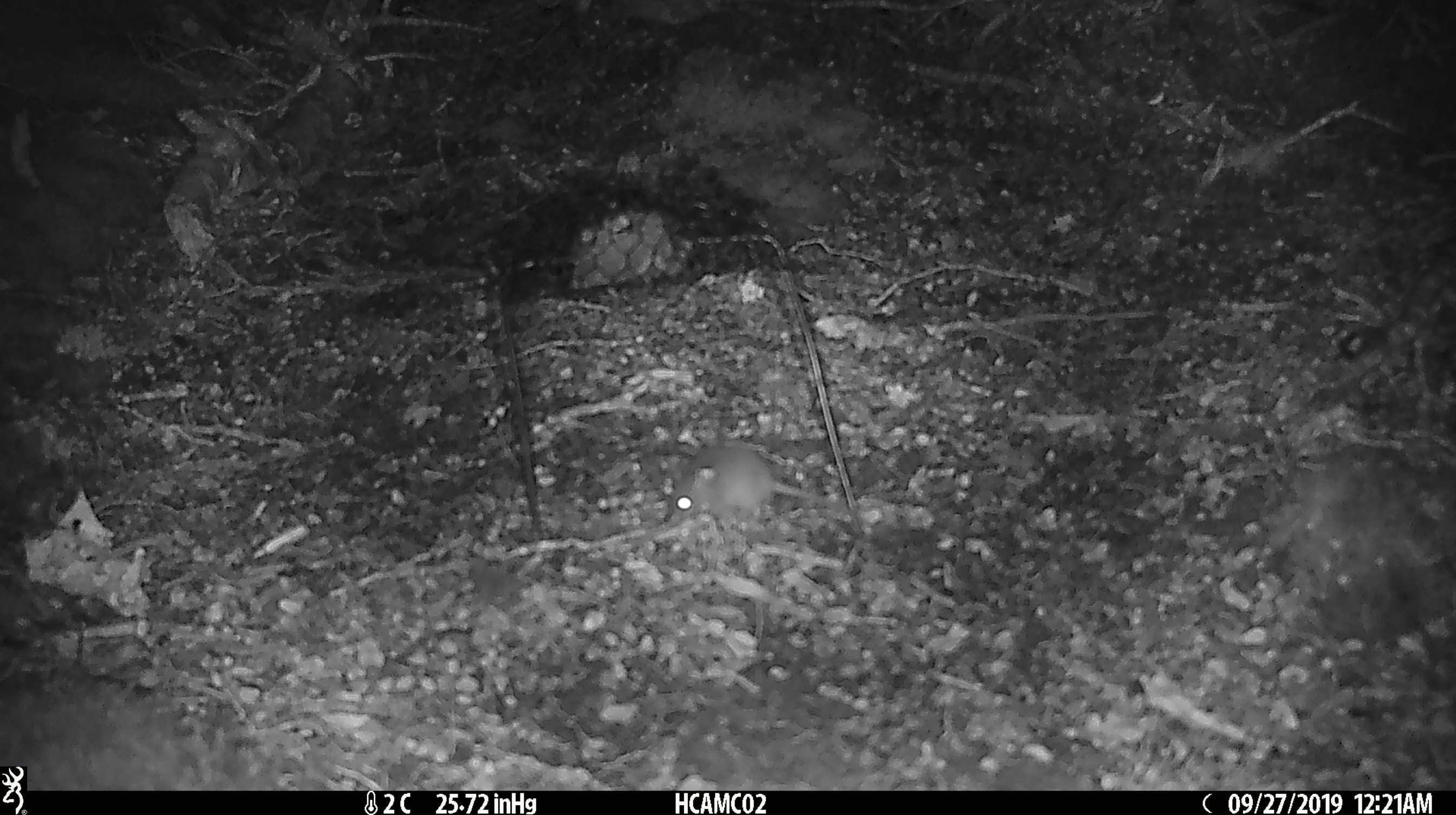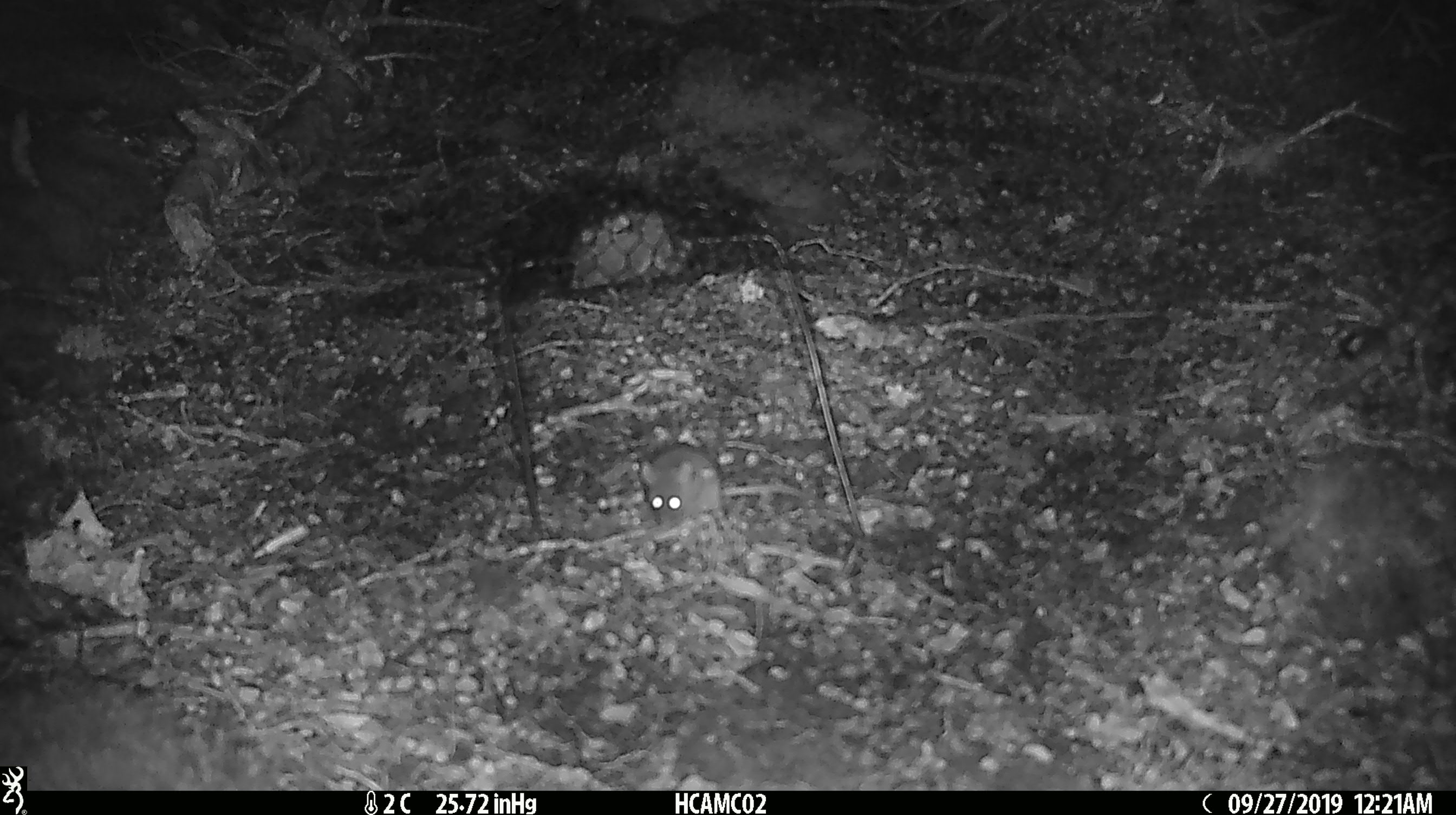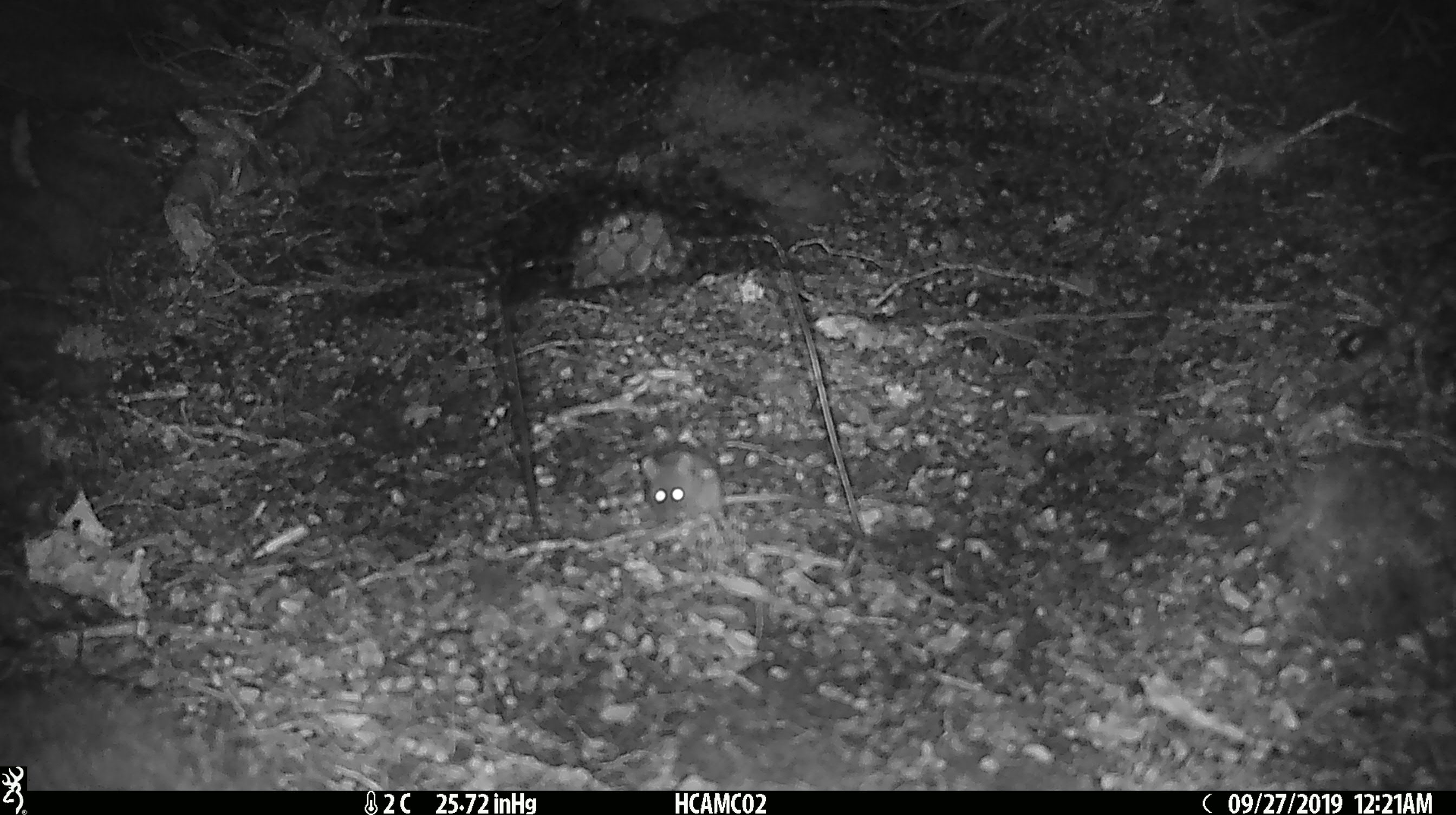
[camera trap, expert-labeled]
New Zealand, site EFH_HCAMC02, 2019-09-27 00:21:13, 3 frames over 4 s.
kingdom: Animalia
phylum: Chordata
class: Mammalia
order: Rodentia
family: Muridae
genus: Mus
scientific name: Mus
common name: mouse